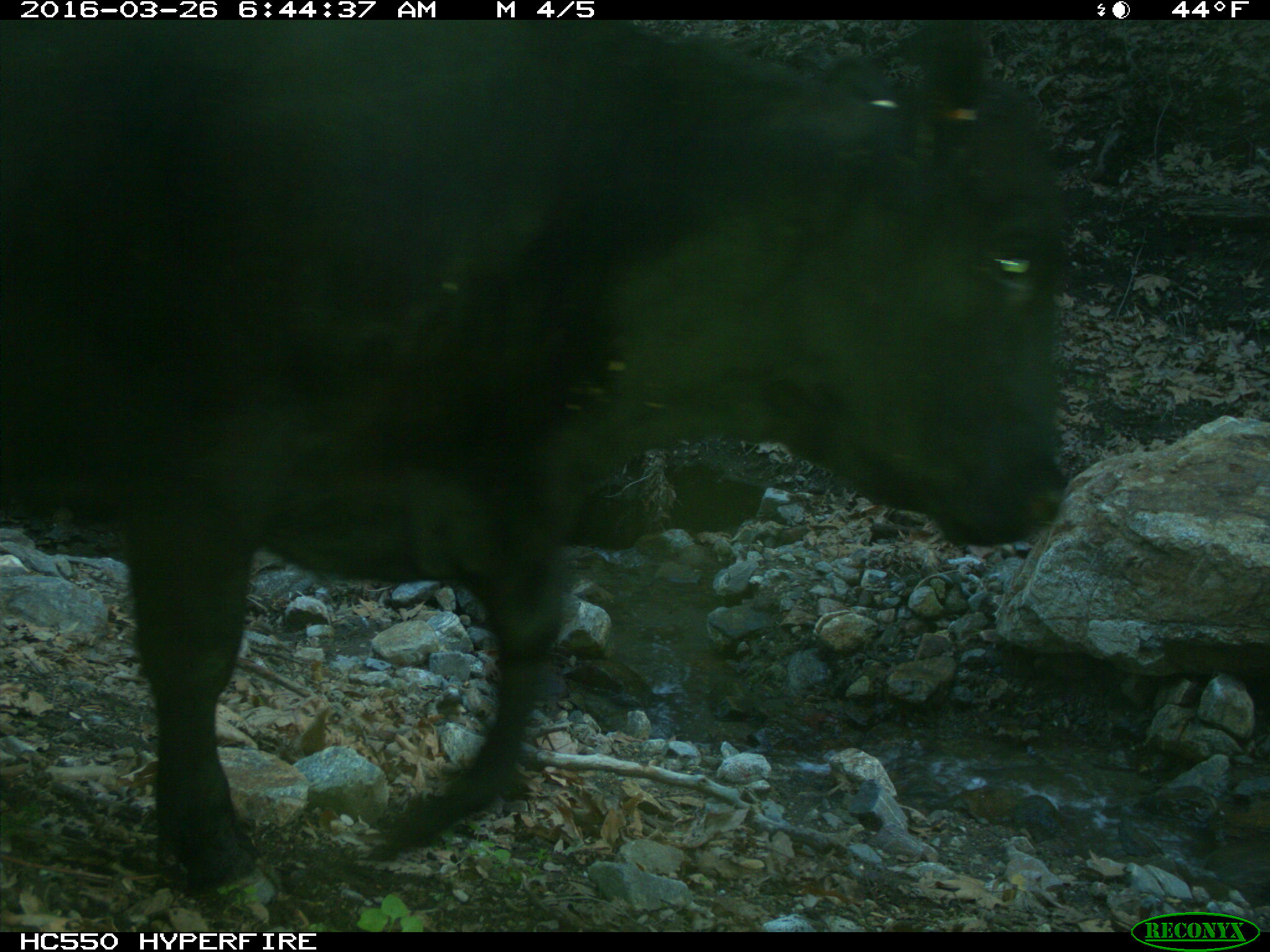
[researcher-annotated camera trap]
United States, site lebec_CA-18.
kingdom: Animalia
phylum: Chordata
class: Mammalia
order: Artiodactyla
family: Bovidae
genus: Bos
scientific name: Bos taurus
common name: domestic cow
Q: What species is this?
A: Bos taurus (domestic cow).